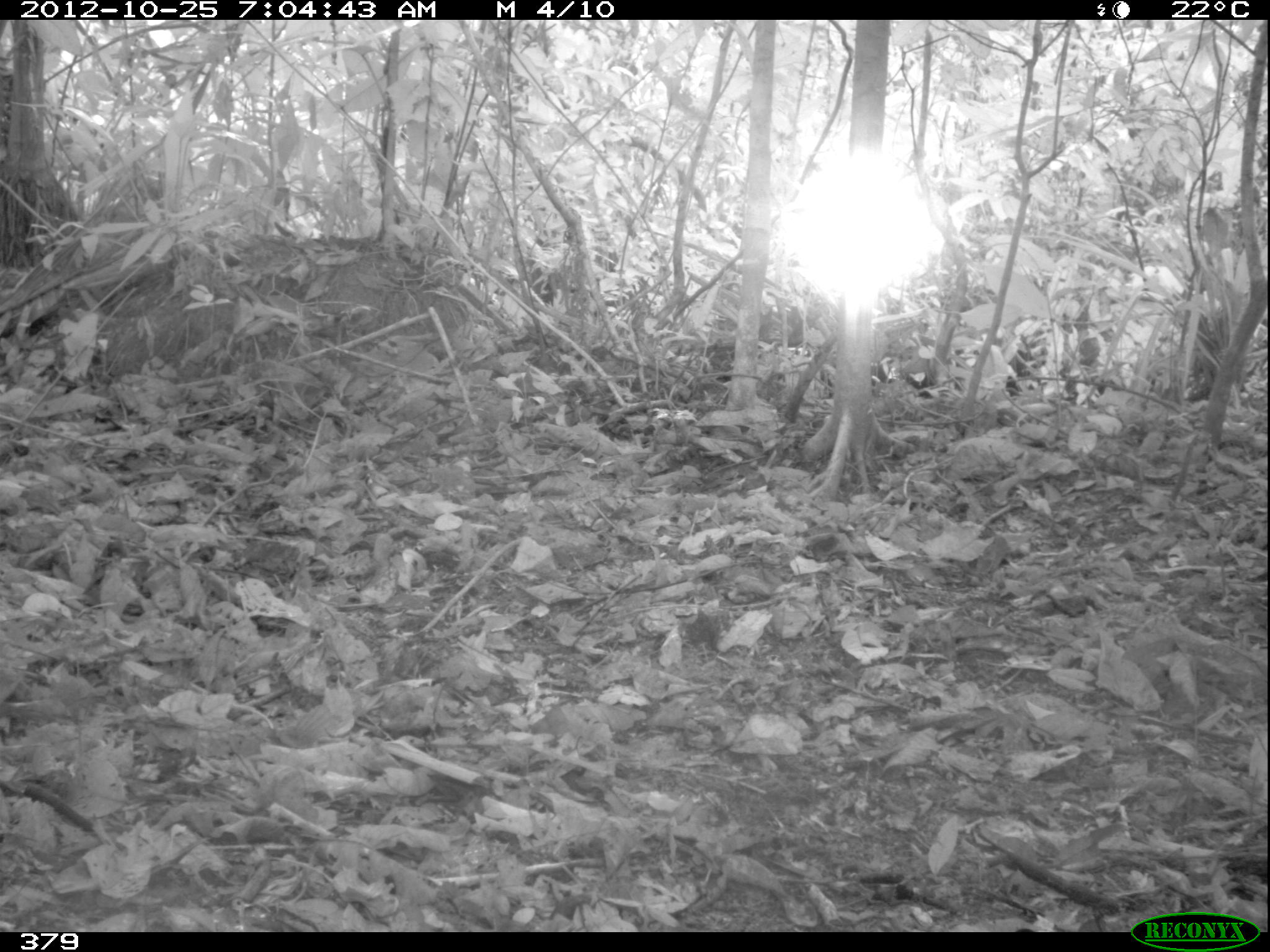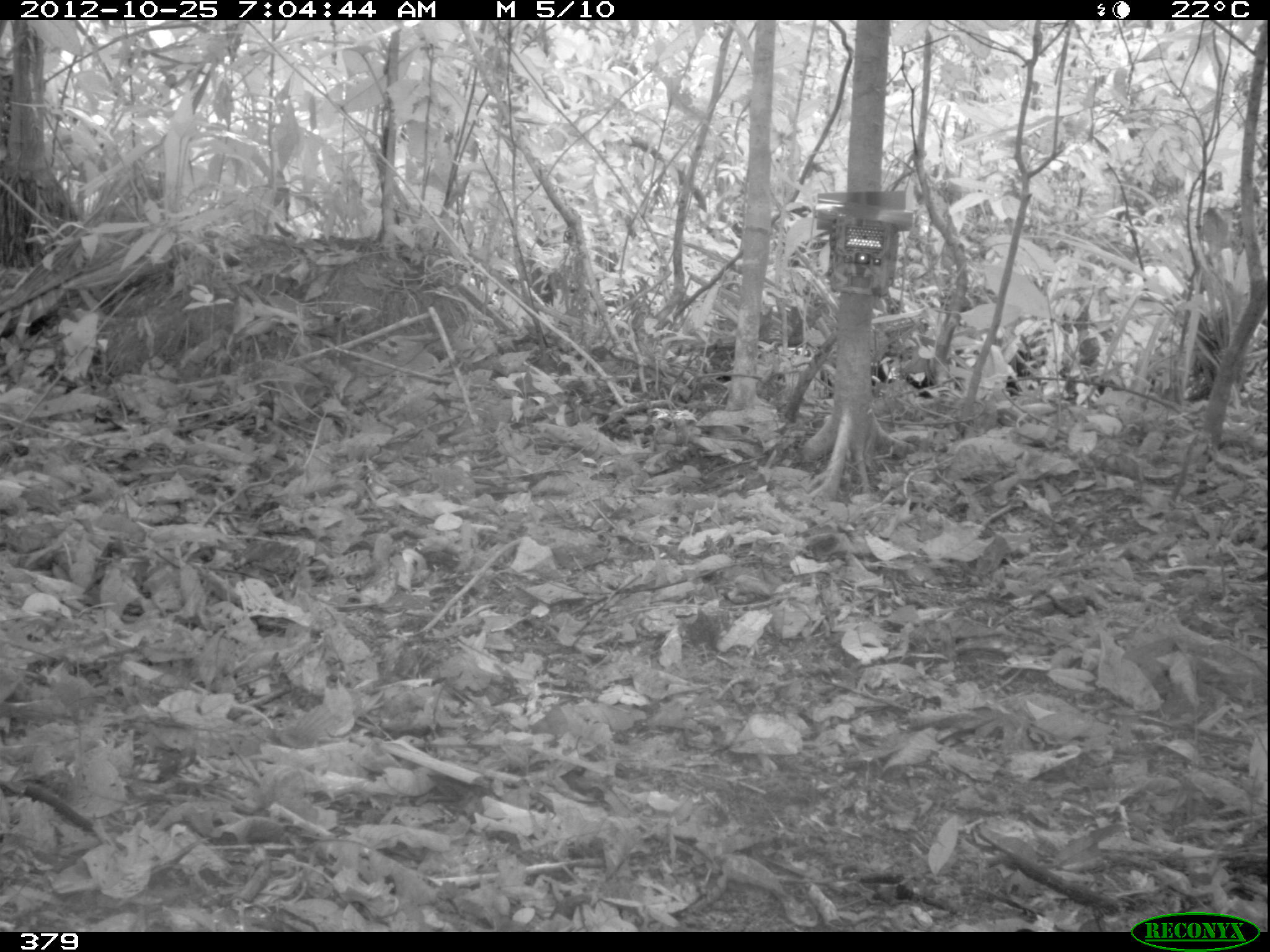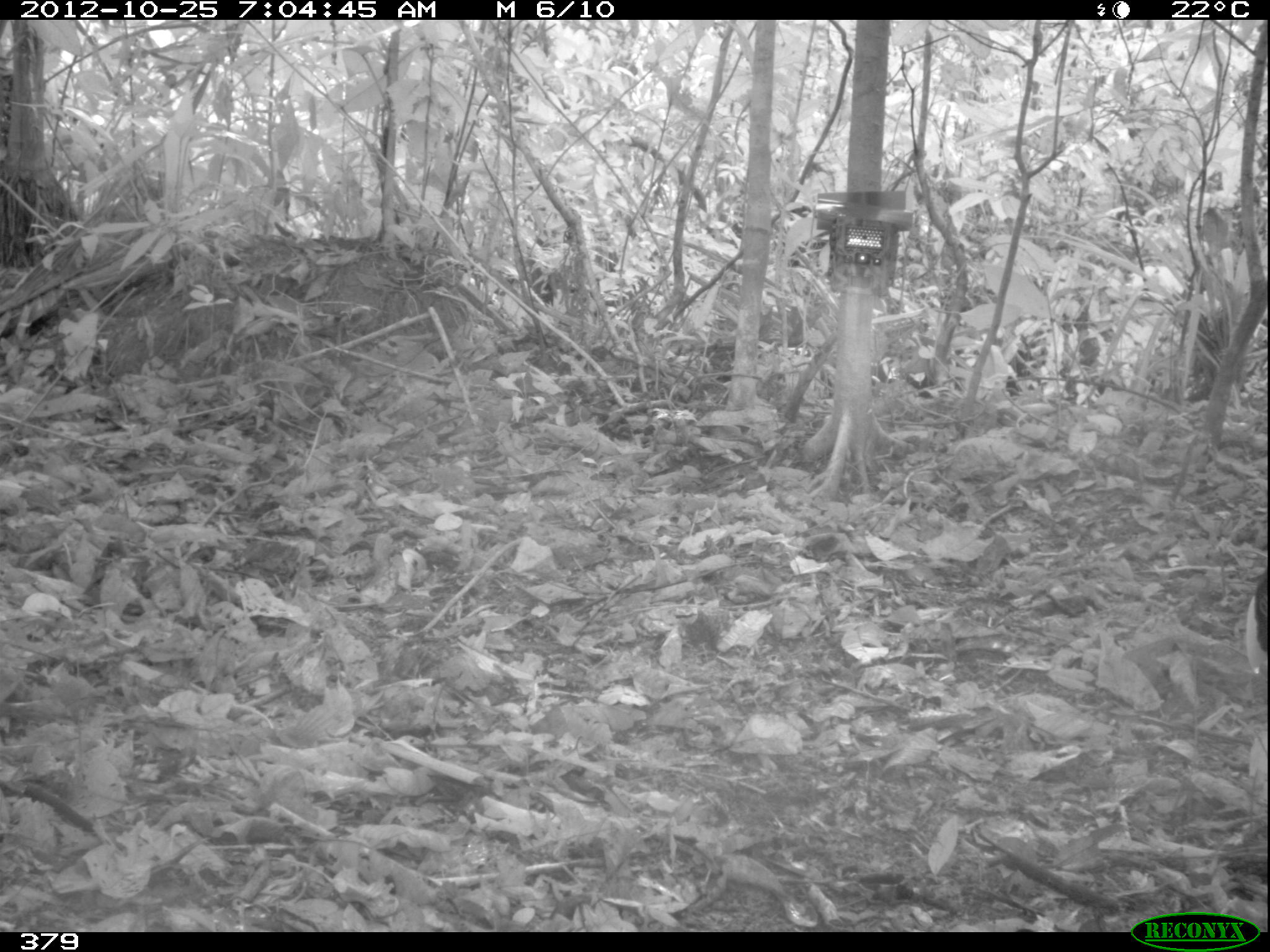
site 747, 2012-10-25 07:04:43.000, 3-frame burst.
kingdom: Animalia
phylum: Chordata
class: Aves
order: Galliformes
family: Cracidae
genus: Mitu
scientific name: Mitu tuberosum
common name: razor-billed curassow